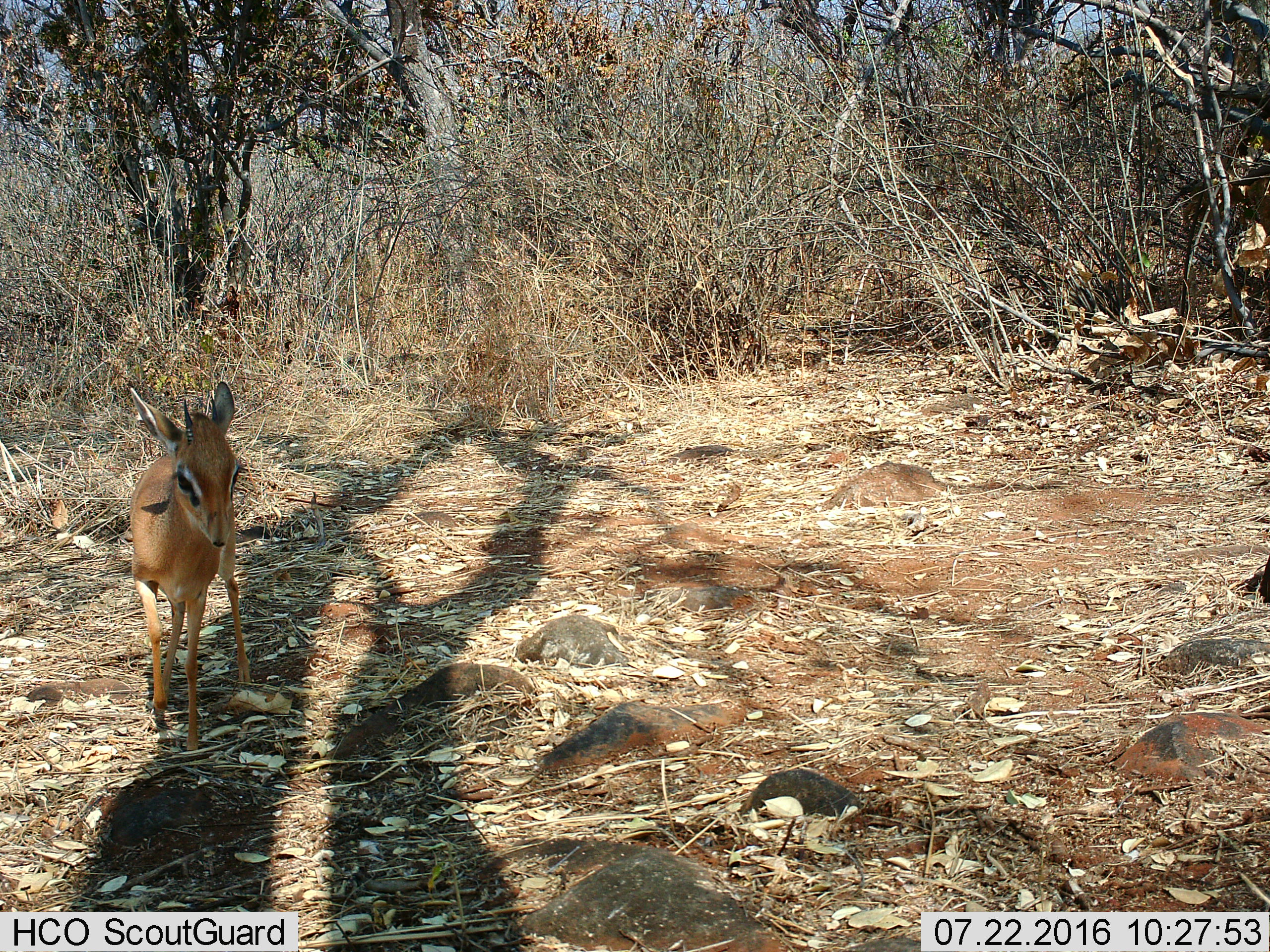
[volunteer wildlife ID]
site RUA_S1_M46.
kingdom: Animalia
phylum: Chordata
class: Mammalia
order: Artiodactyla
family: Bovidae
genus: Madoqua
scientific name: Madoqua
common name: dik-dik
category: dikdik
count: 1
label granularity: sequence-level